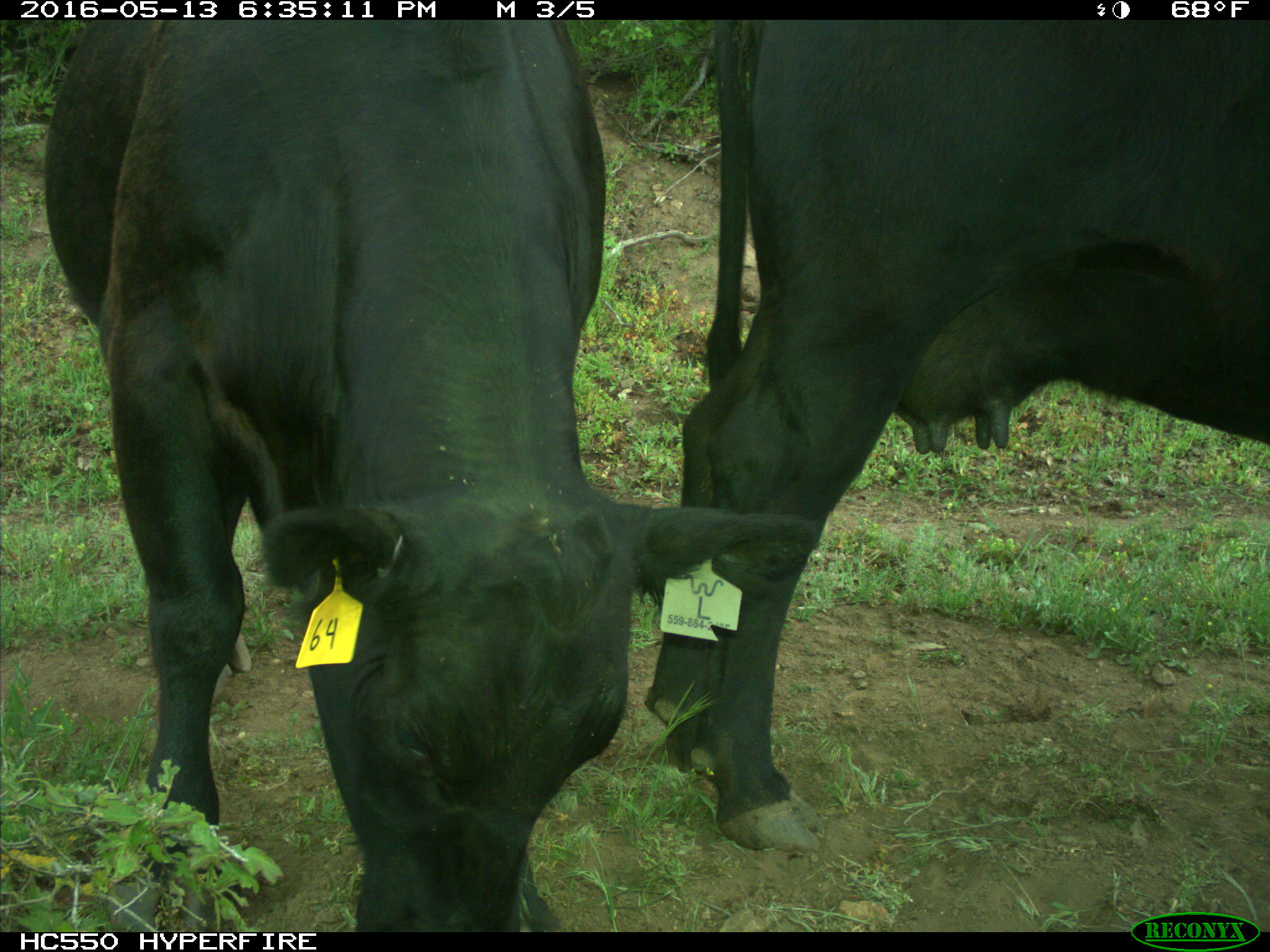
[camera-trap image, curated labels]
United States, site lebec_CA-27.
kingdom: Animalia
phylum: Chordata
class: Mammalia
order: Artiodactyla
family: Bovidae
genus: Bos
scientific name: Bos taurus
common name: domestic cow